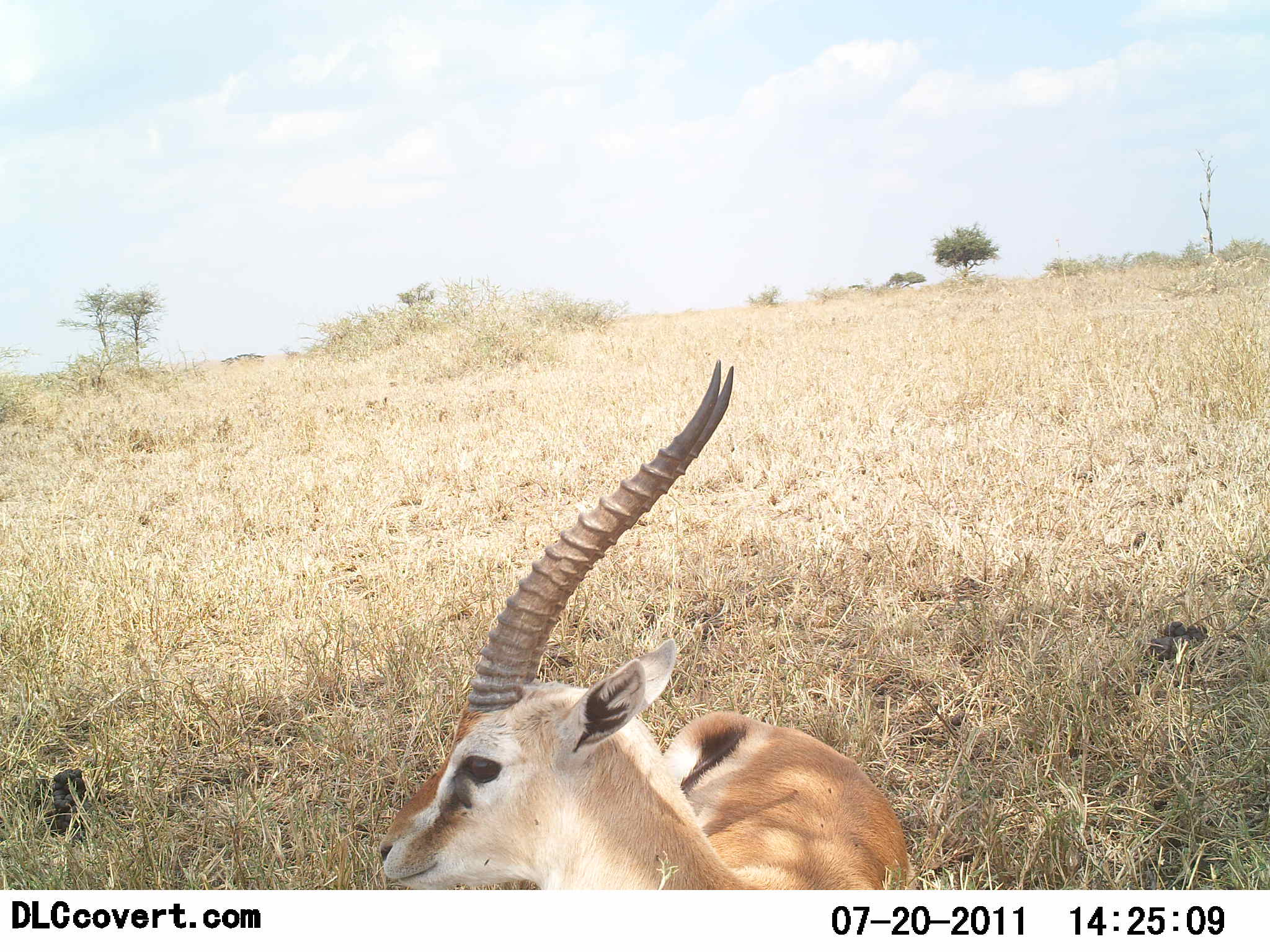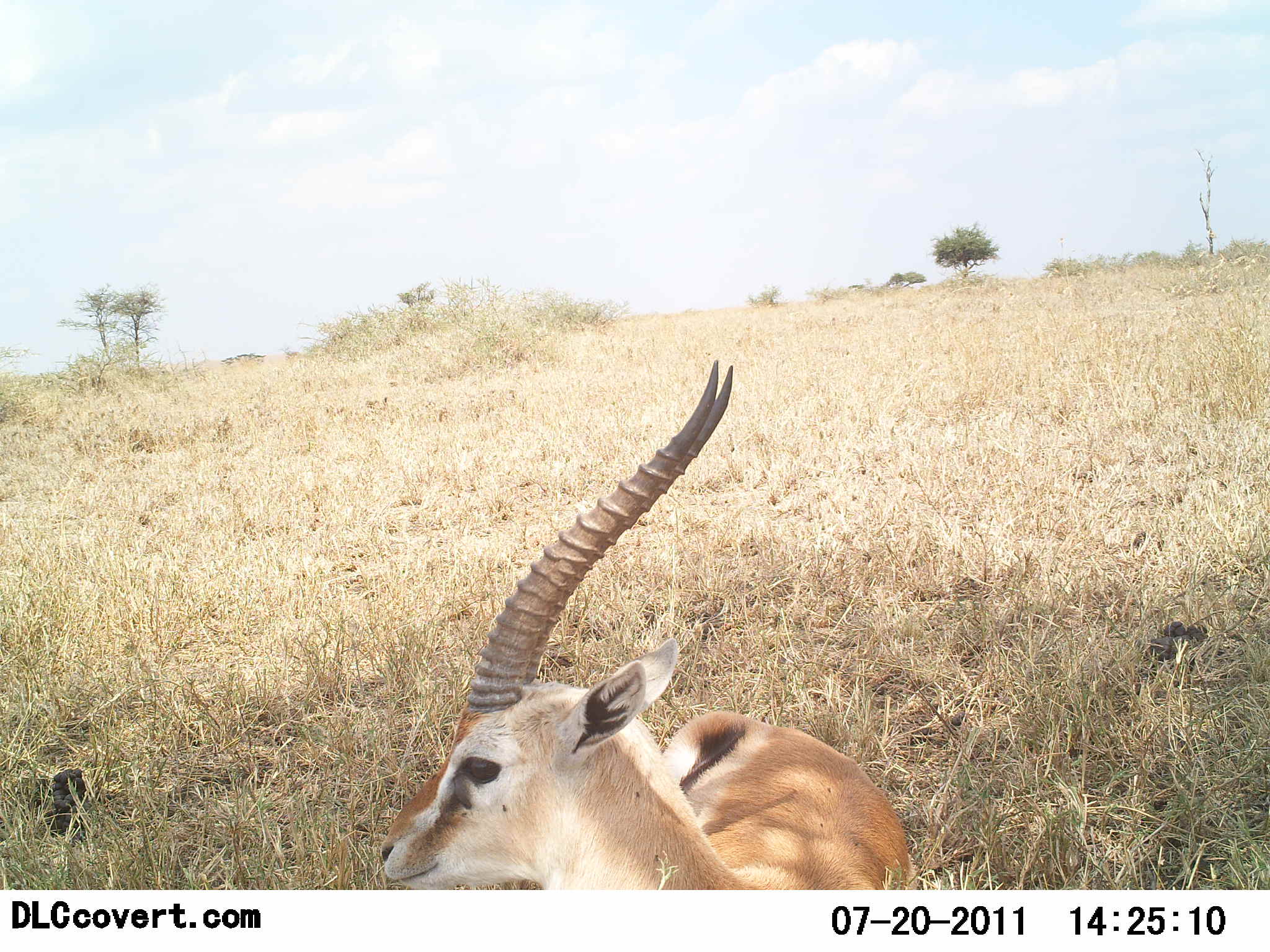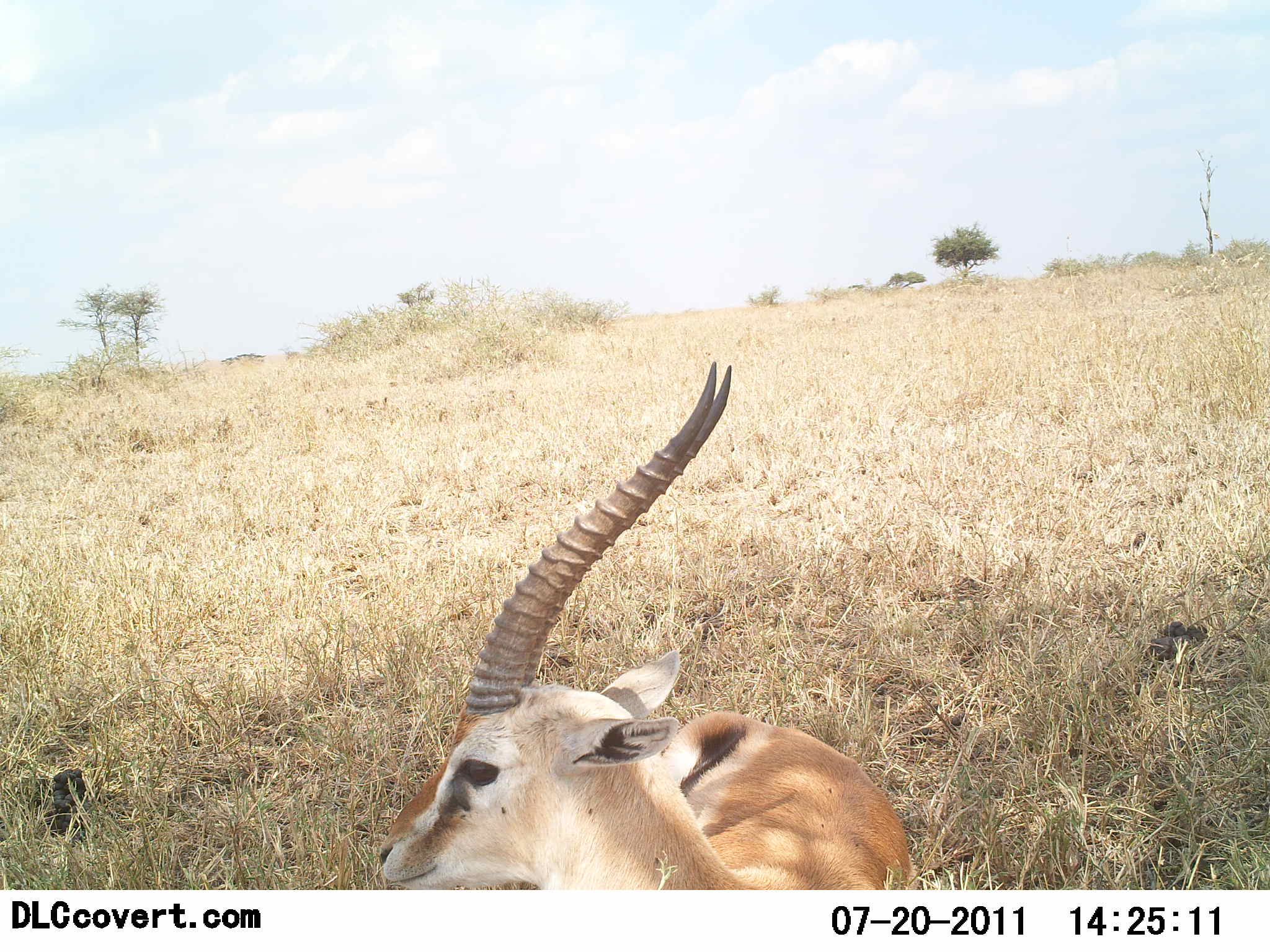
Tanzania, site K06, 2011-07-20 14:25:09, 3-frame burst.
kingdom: Animalia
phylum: Chordata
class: Mammalia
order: Artiodactyla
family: Bovidae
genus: Eudorcas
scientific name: Eudorcas thomsonii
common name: thomson's gazelle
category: gazellethomsons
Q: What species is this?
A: Gazellethomsons (thomson's gazelle) (Eudorcas thomsonii).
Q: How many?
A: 1.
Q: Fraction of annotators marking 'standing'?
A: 40%.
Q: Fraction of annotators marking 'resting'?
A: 60%.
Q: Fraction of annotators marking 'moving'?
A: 0%.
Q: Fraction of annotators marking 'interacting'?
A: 0%.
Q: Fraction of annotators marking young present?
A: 0%.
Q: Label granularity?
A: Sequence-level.